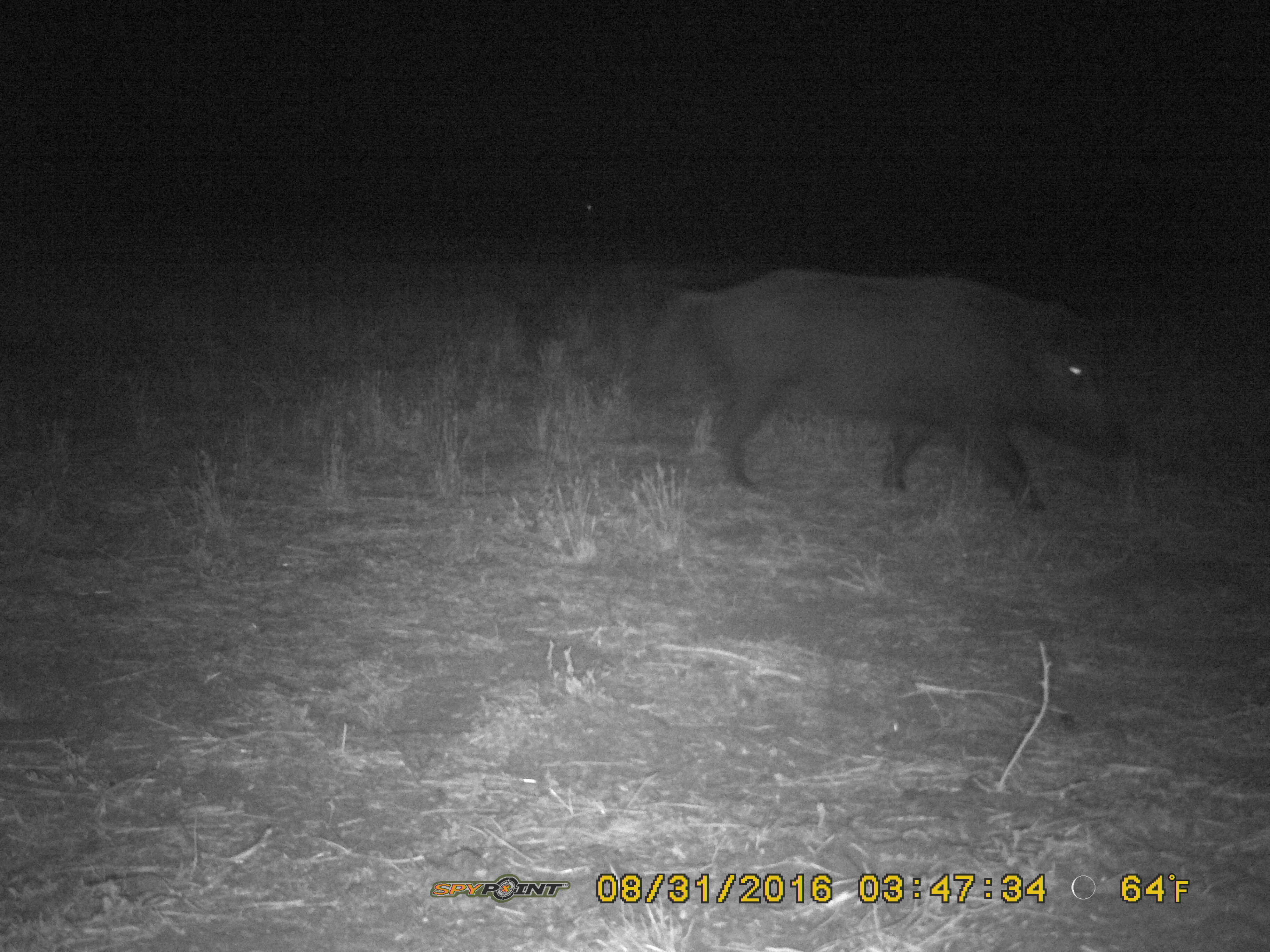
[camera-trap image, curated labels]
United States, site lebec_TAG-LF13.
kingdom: Animalia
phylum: Chordata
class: Mammalia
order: Artiodactyla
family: Suidae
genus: Sus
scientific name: Sus scrofa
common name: wild boar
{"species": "Sus scrofa (wild boar)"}